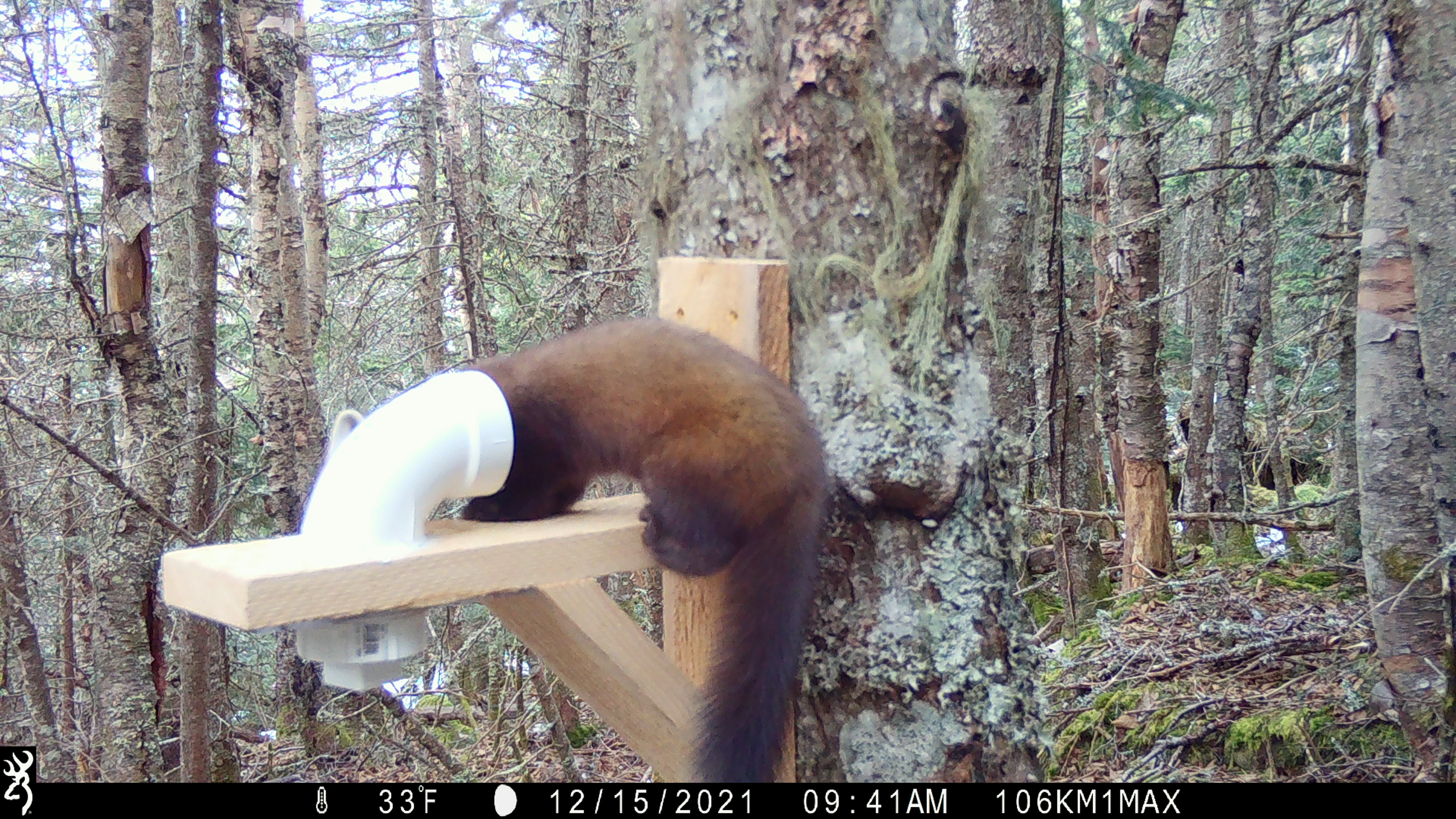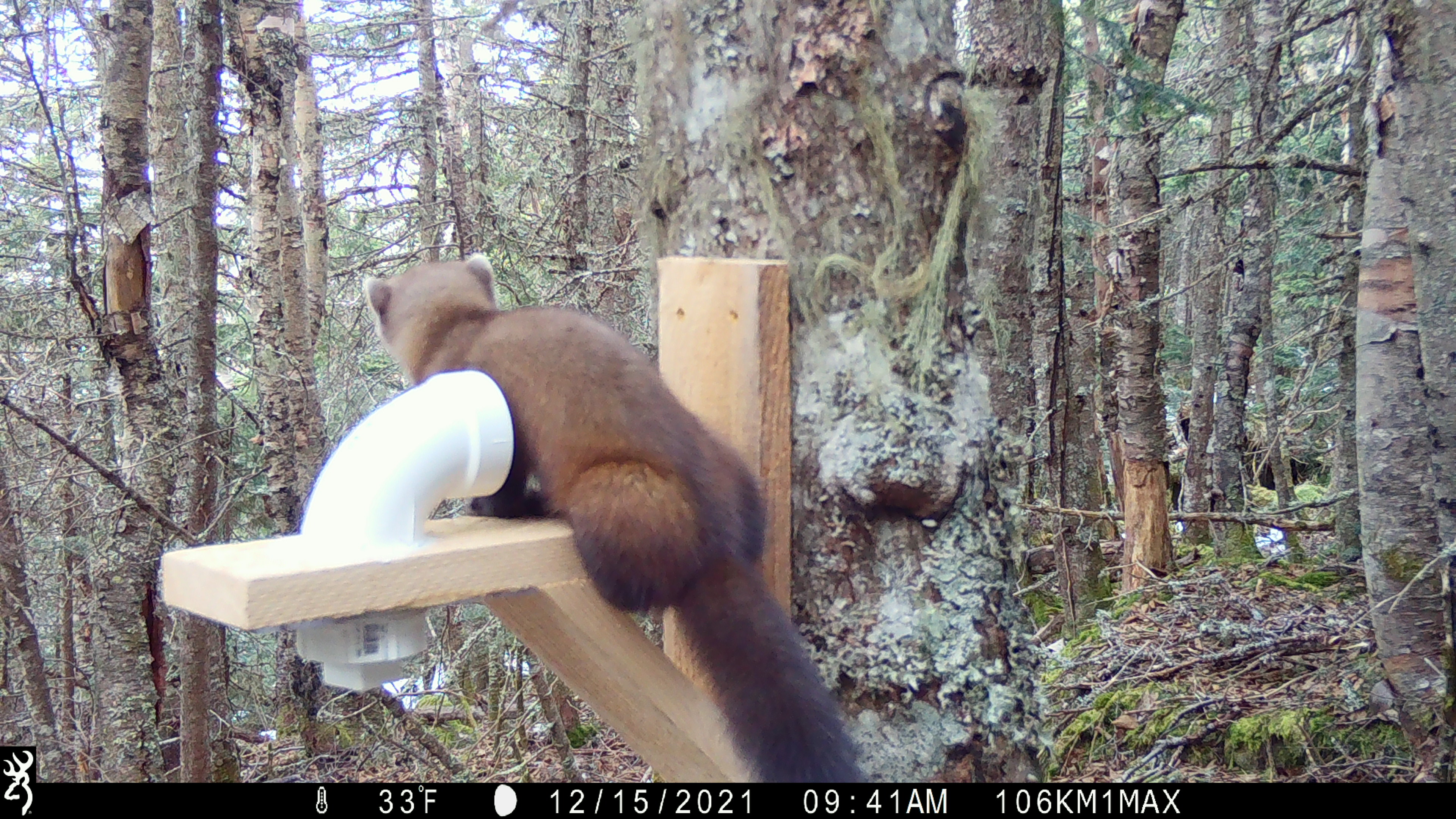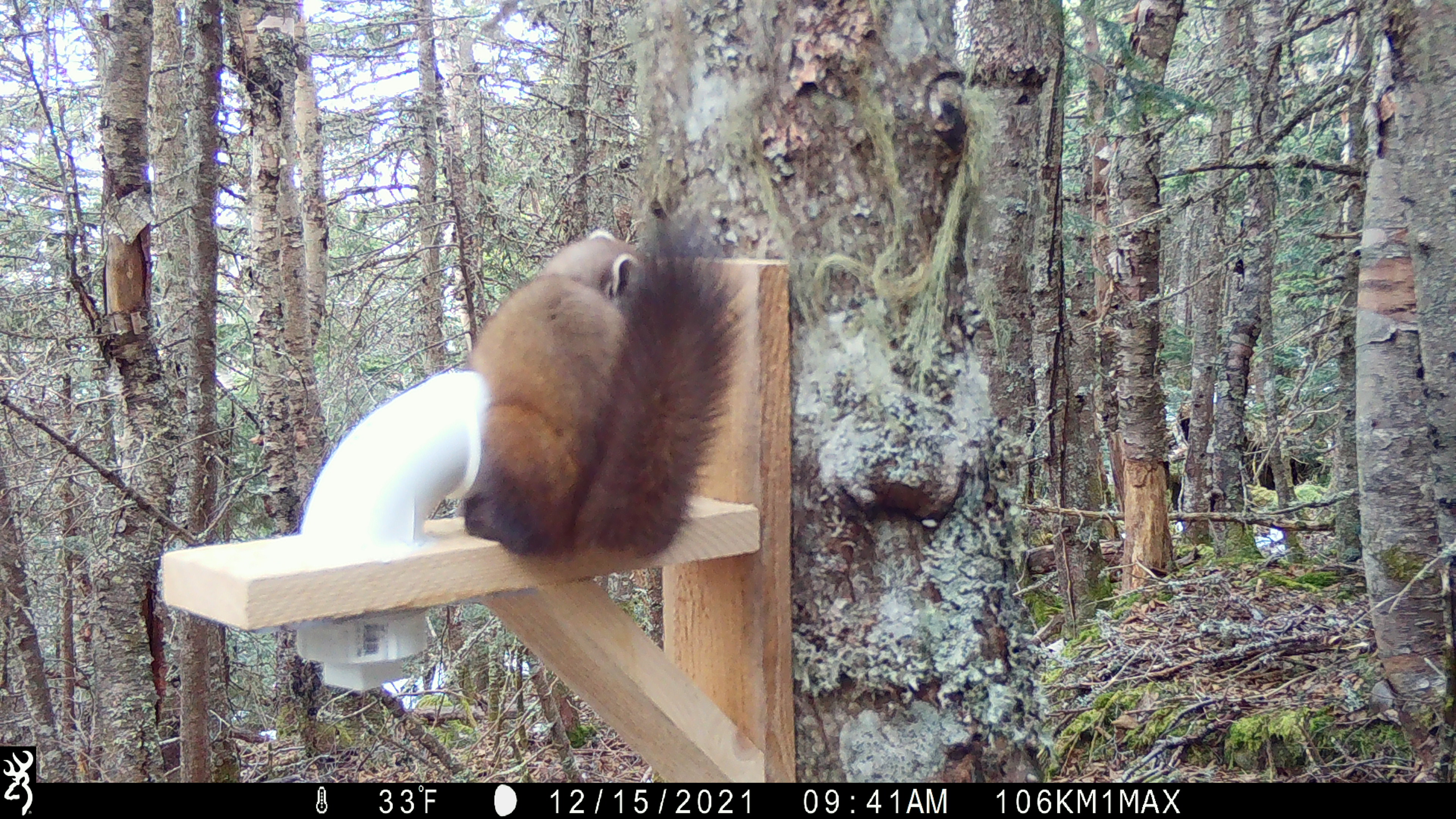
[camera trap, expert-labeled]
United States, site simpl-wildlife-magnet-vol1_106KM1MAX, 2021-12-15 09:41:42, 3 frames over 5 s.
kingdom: Animalia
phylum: Chordata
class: Mammalia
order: Carnivora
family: Mustelidae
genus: Martes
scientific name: Martes americana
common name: american marten